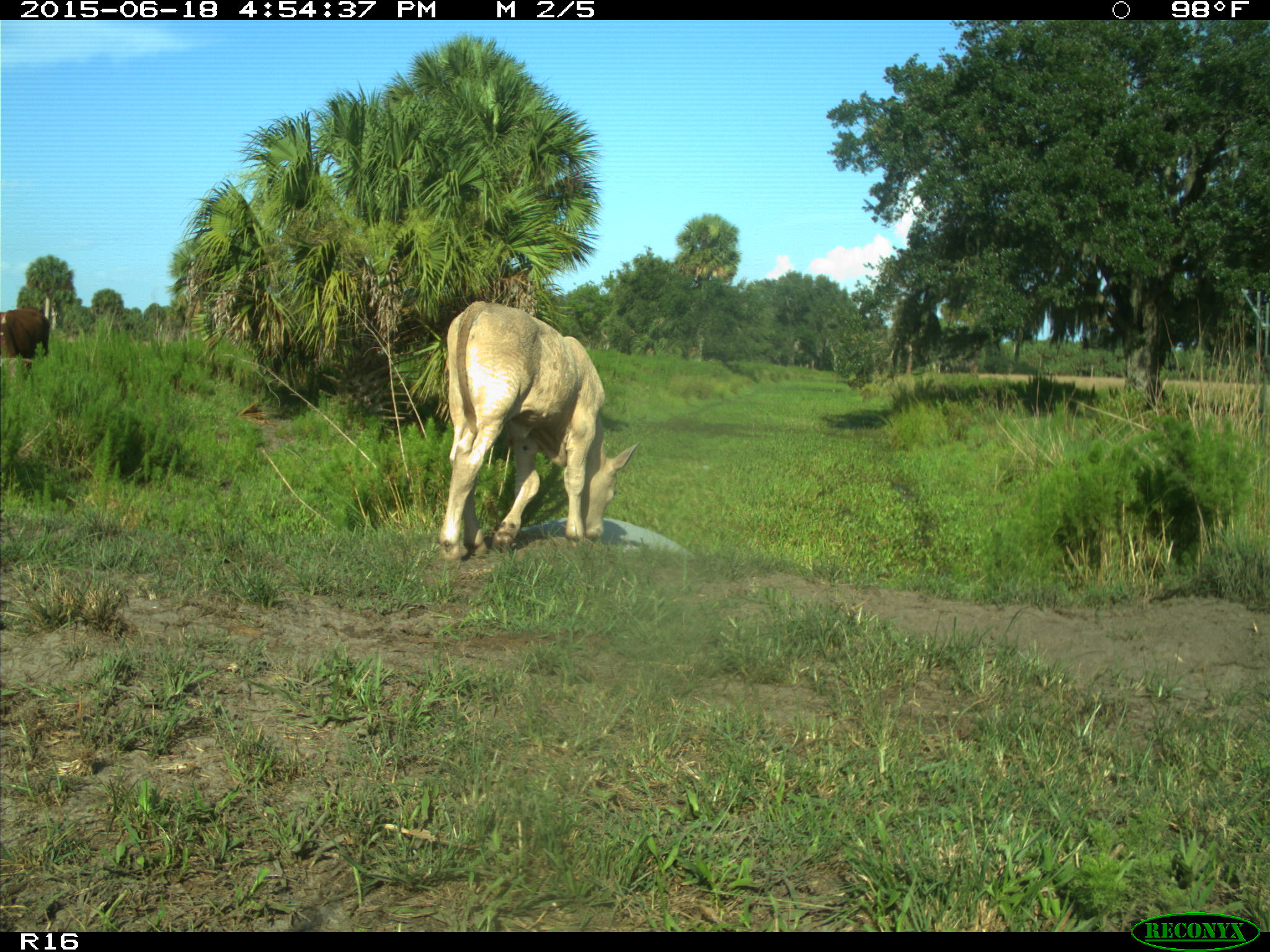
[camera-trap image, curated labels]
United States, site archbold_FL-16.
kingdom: Animalia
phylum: Chordata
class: Mammalia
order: Artiodactyla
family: Bovidae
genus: Bos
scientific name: Bos taurus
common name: domestic cow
Bos taurus (domestic cow).